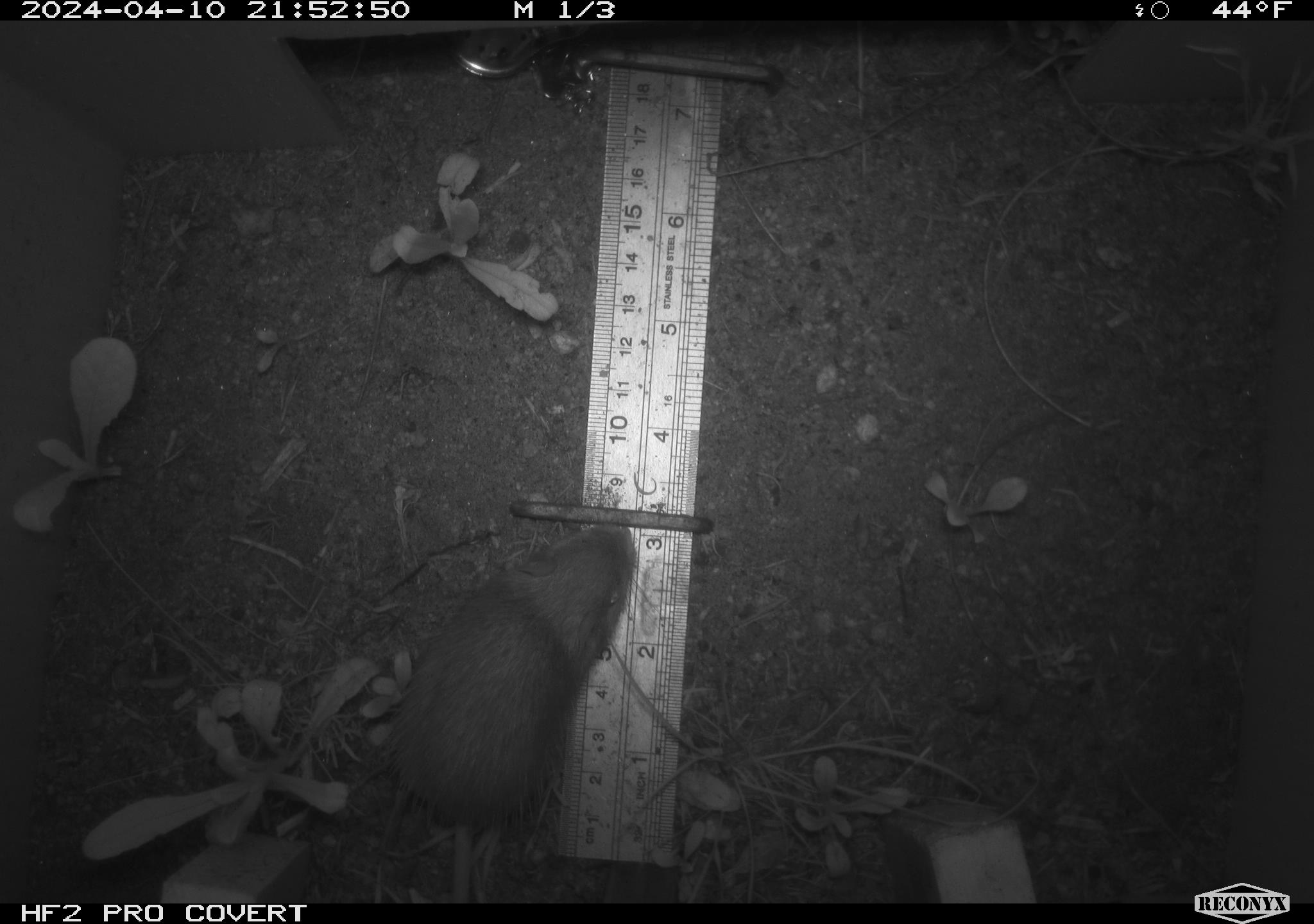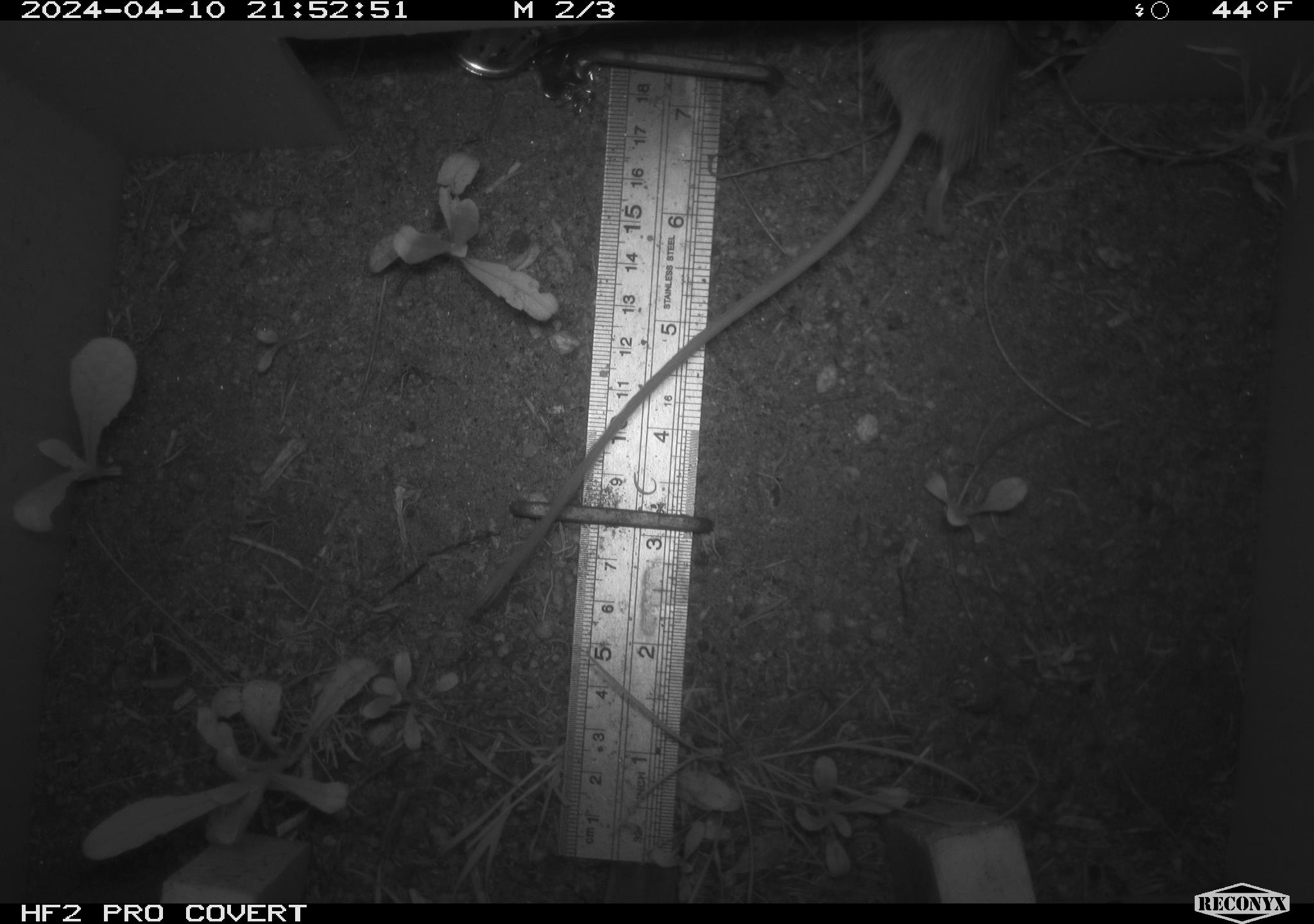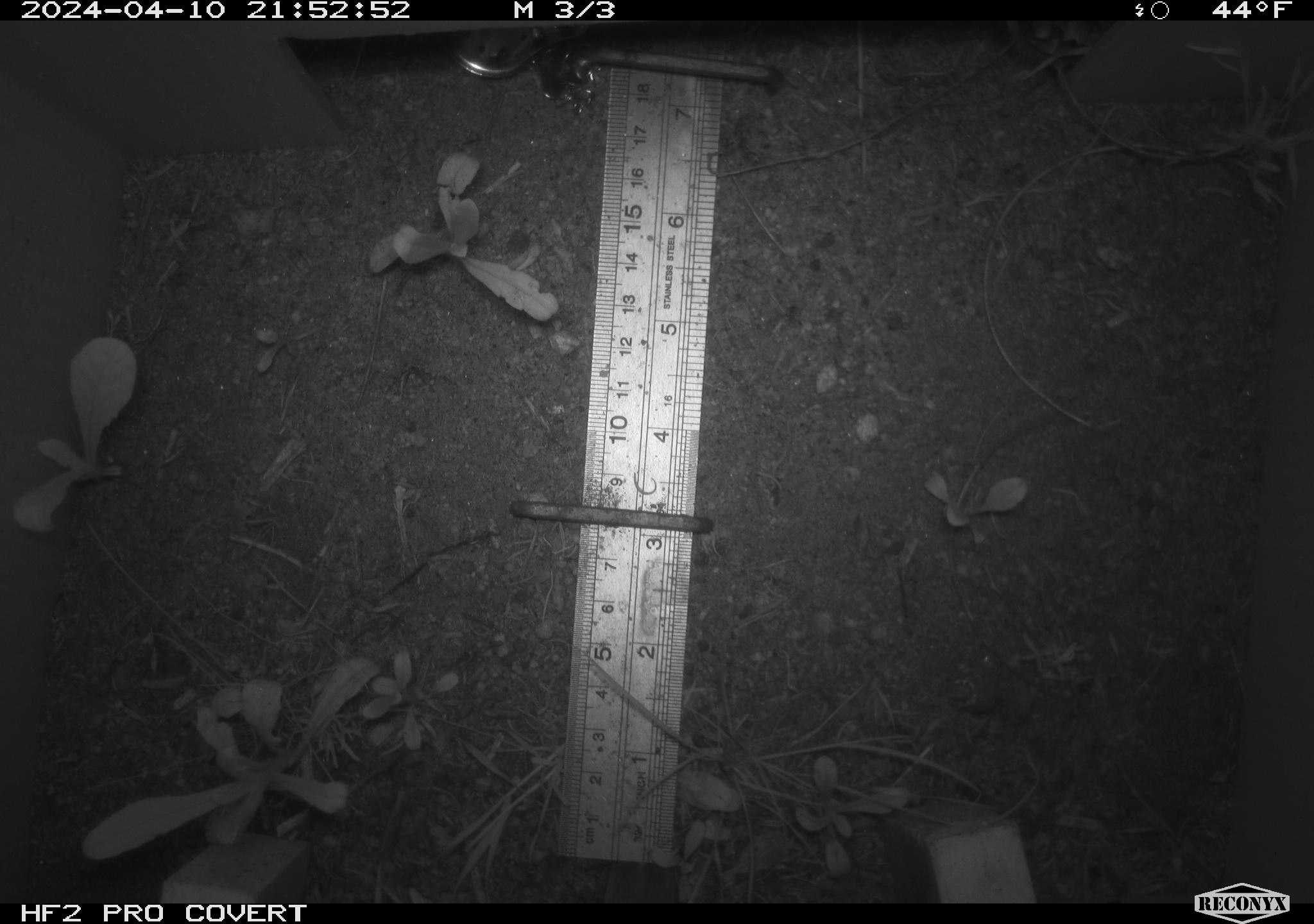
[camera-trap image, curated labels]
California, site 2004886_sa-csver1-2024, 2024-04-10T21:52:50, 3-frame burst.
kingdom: Animalia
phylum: Chordata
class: Mammalia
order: Rodentia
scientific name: Rodentia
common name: rodent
Rodent (Rodentia).